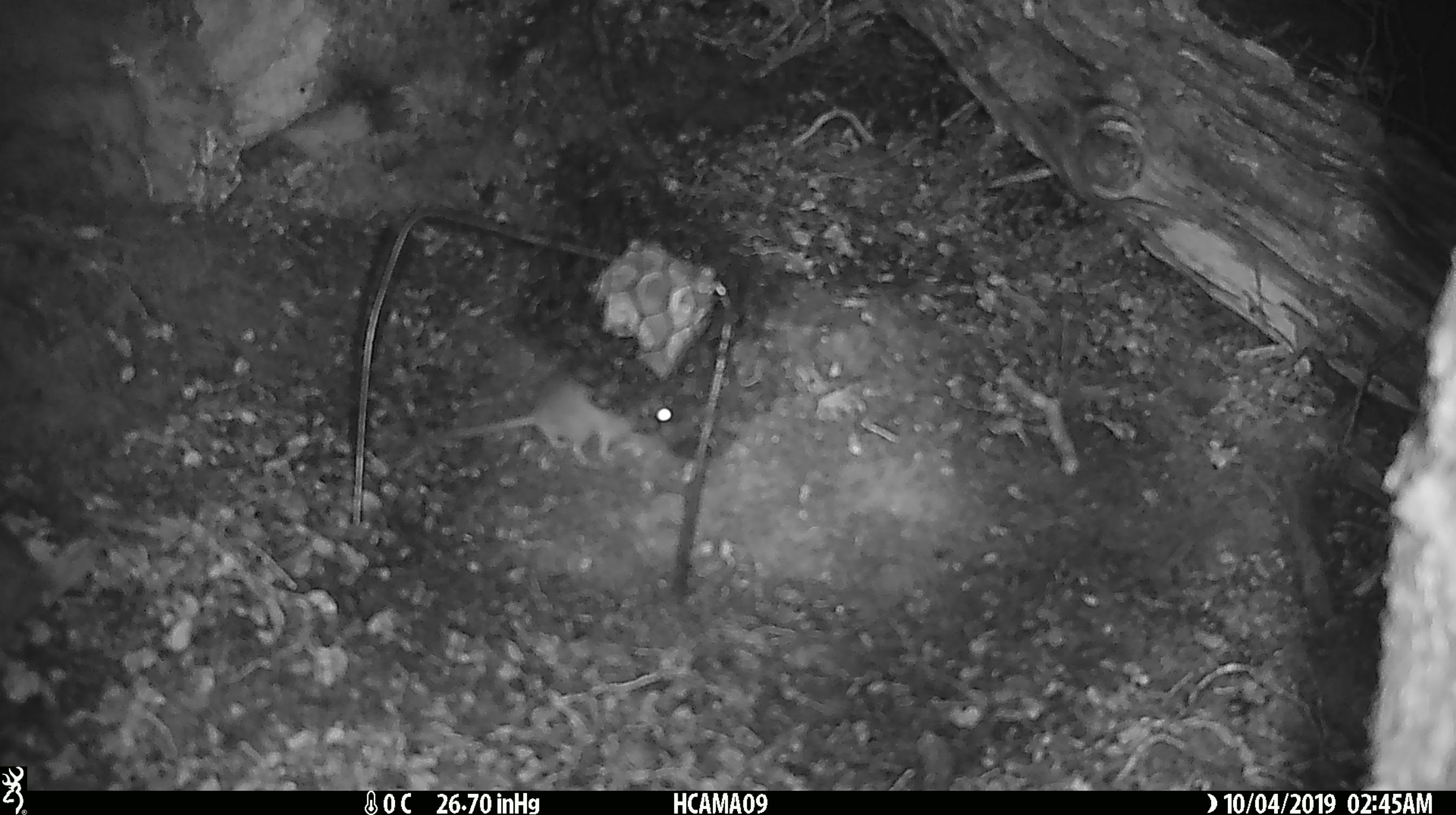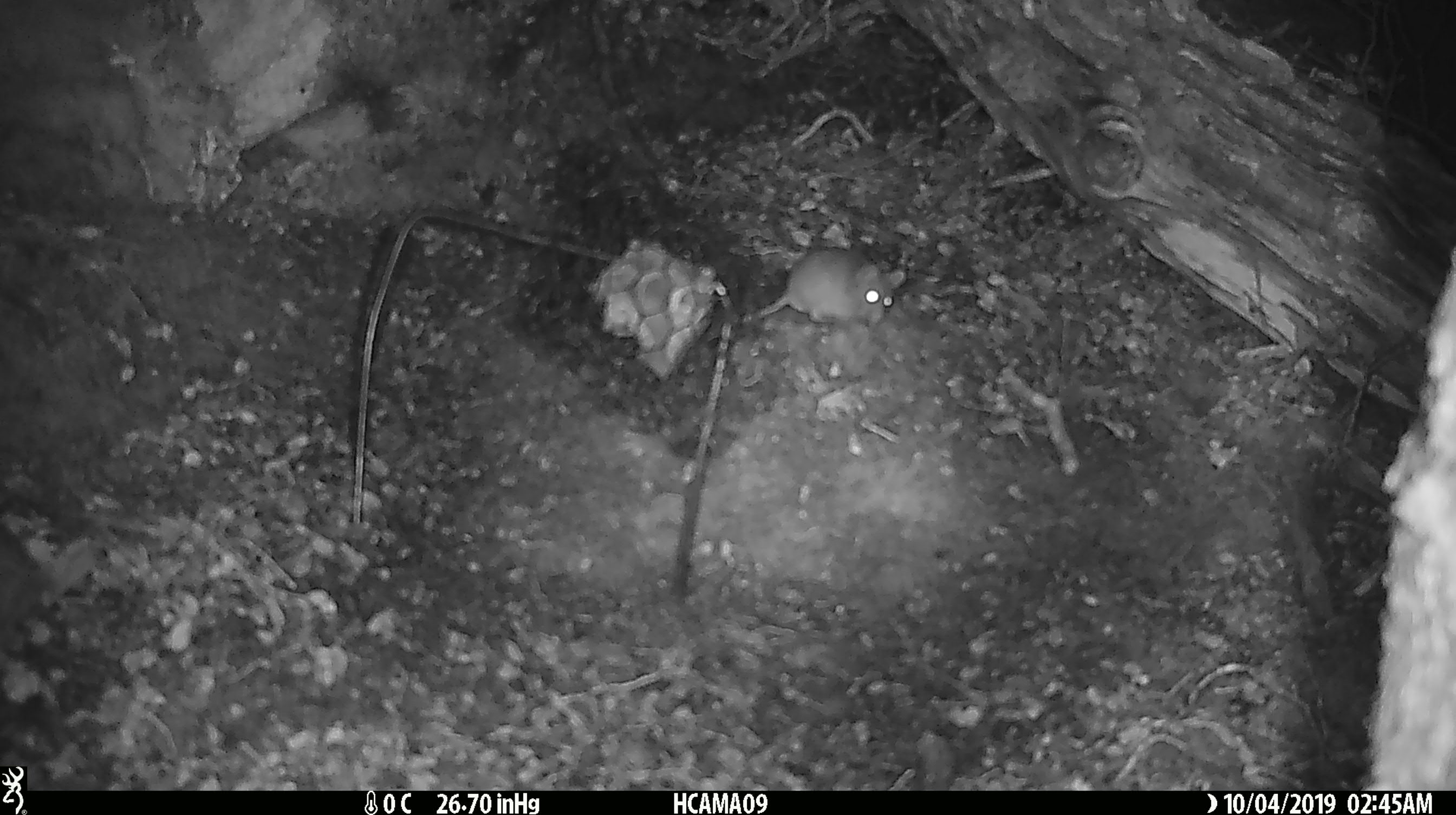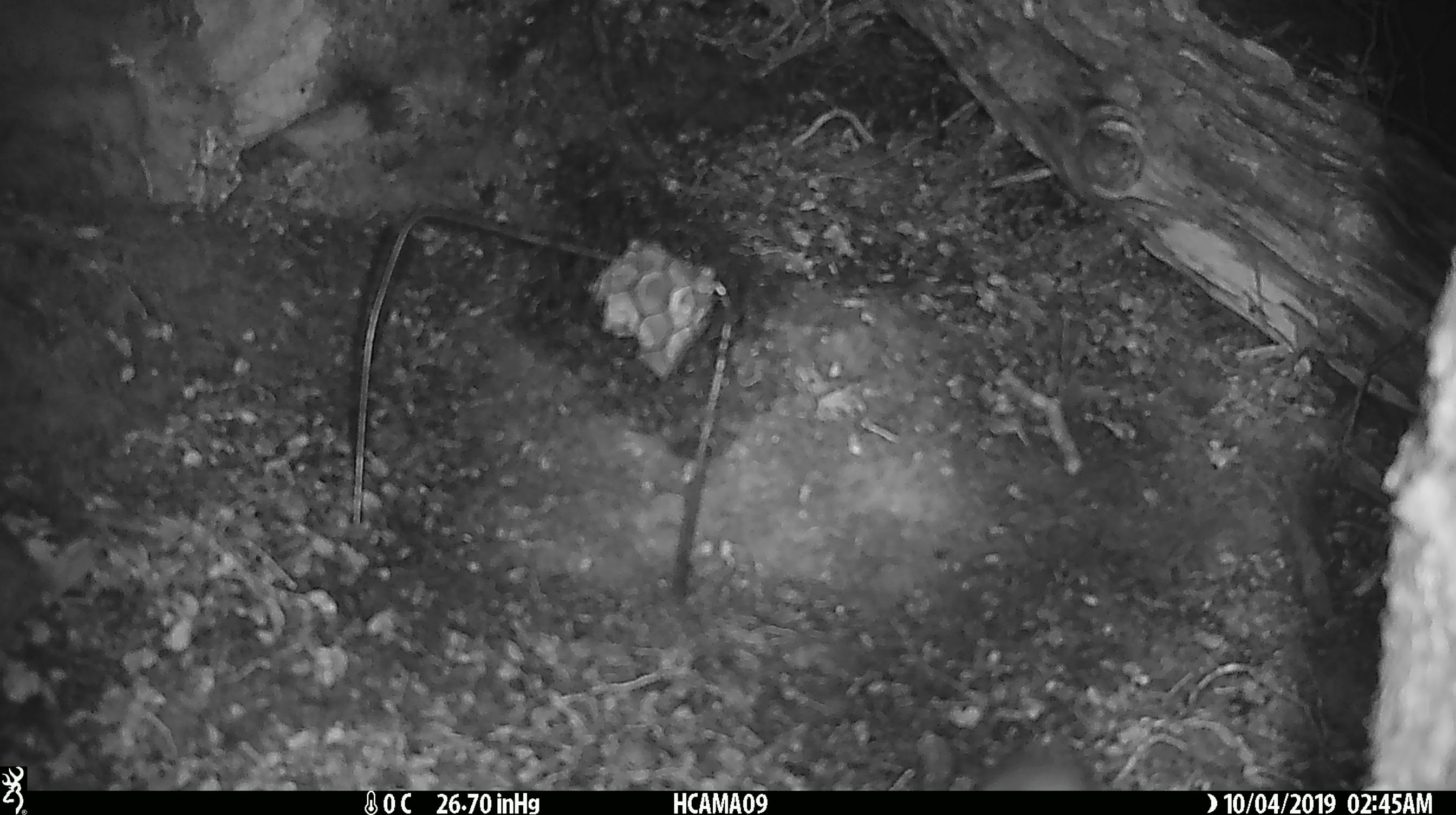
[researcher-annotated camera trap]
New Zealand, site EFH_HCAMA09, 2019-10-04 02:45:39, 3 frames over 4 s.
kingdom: Animalia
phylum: Chordata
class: Mammalia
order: Rodentia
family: Muridae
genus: Mus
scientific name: Mus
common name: mouse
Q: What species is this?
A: Mouse (Mus).